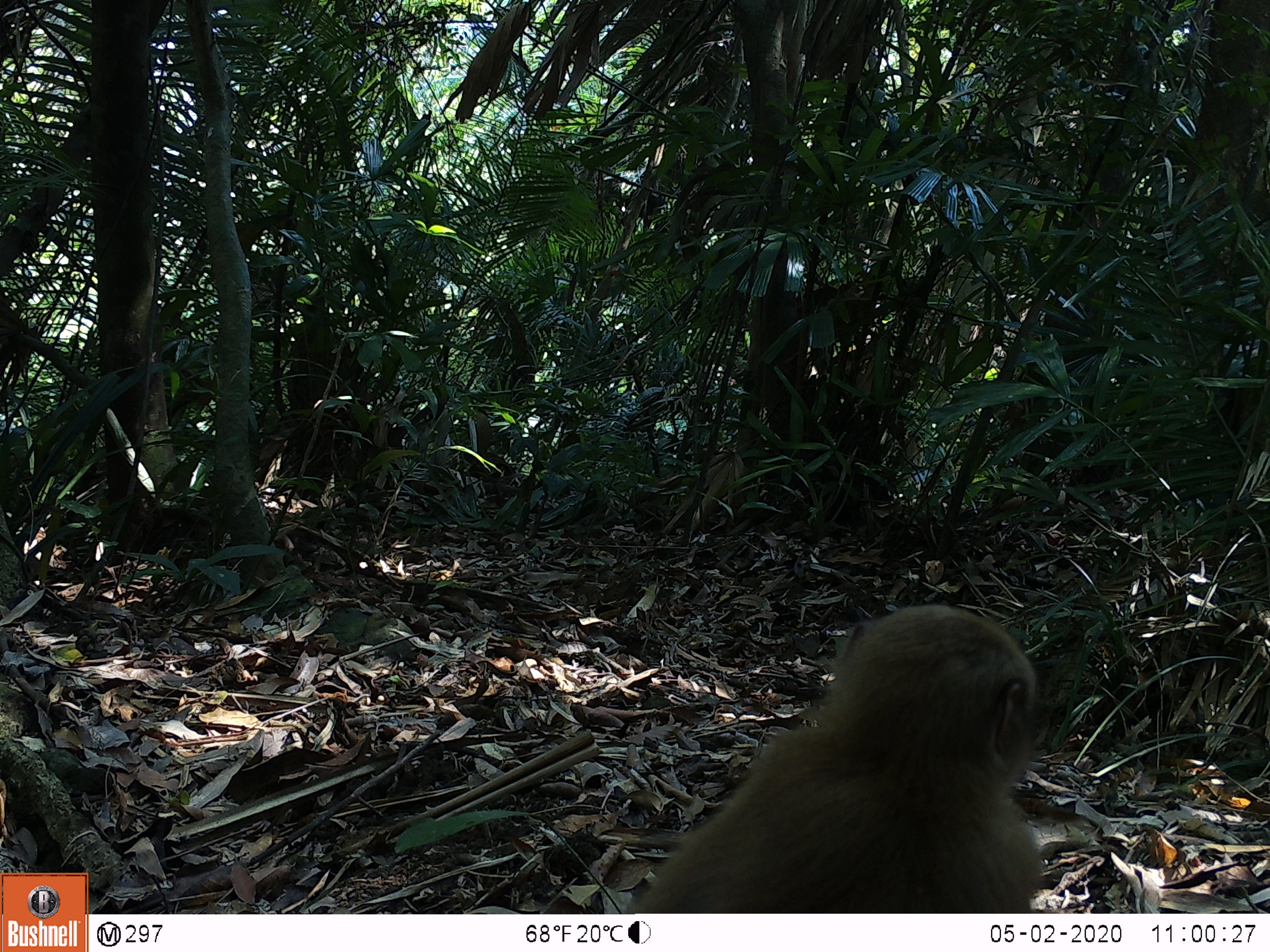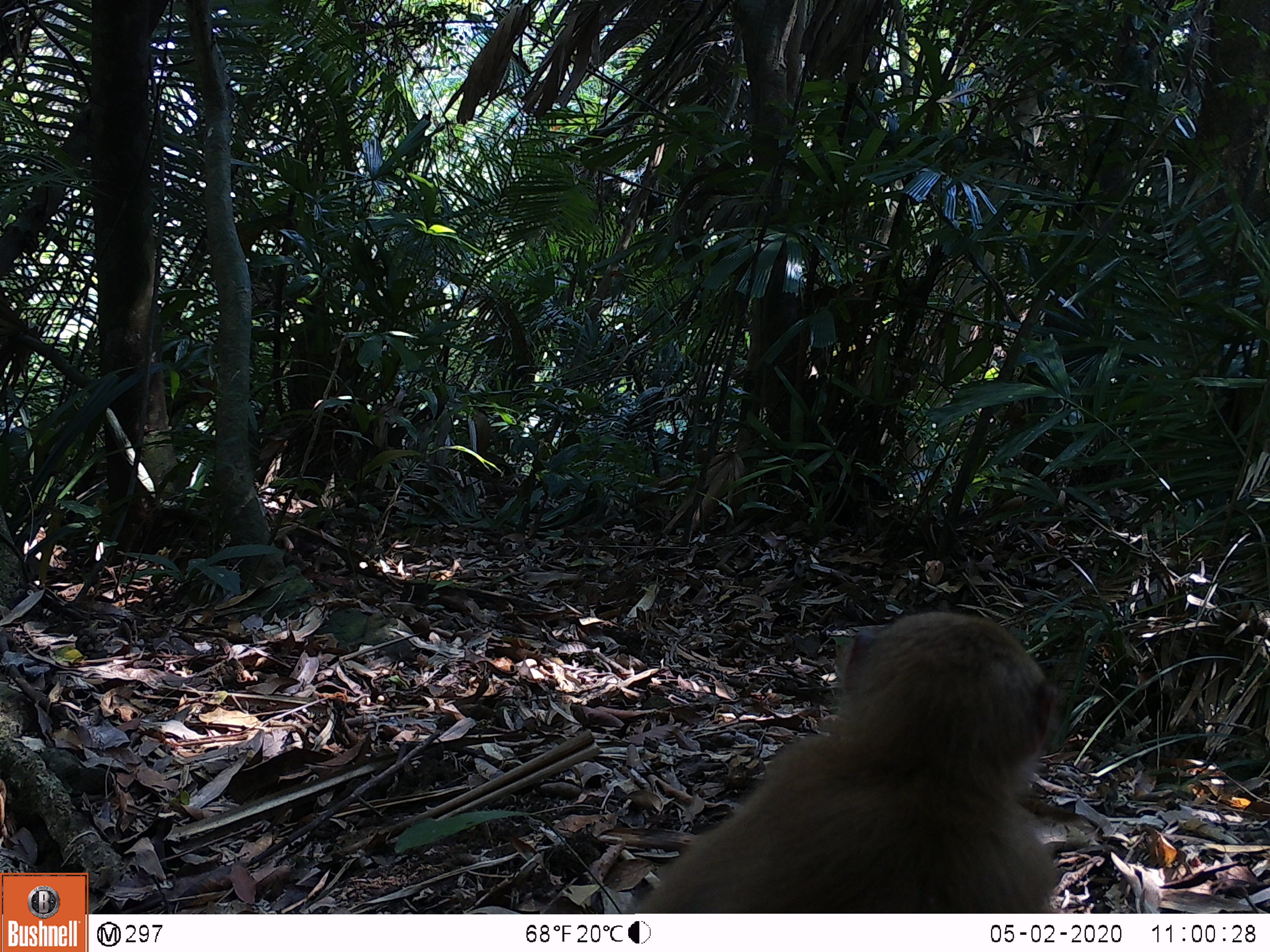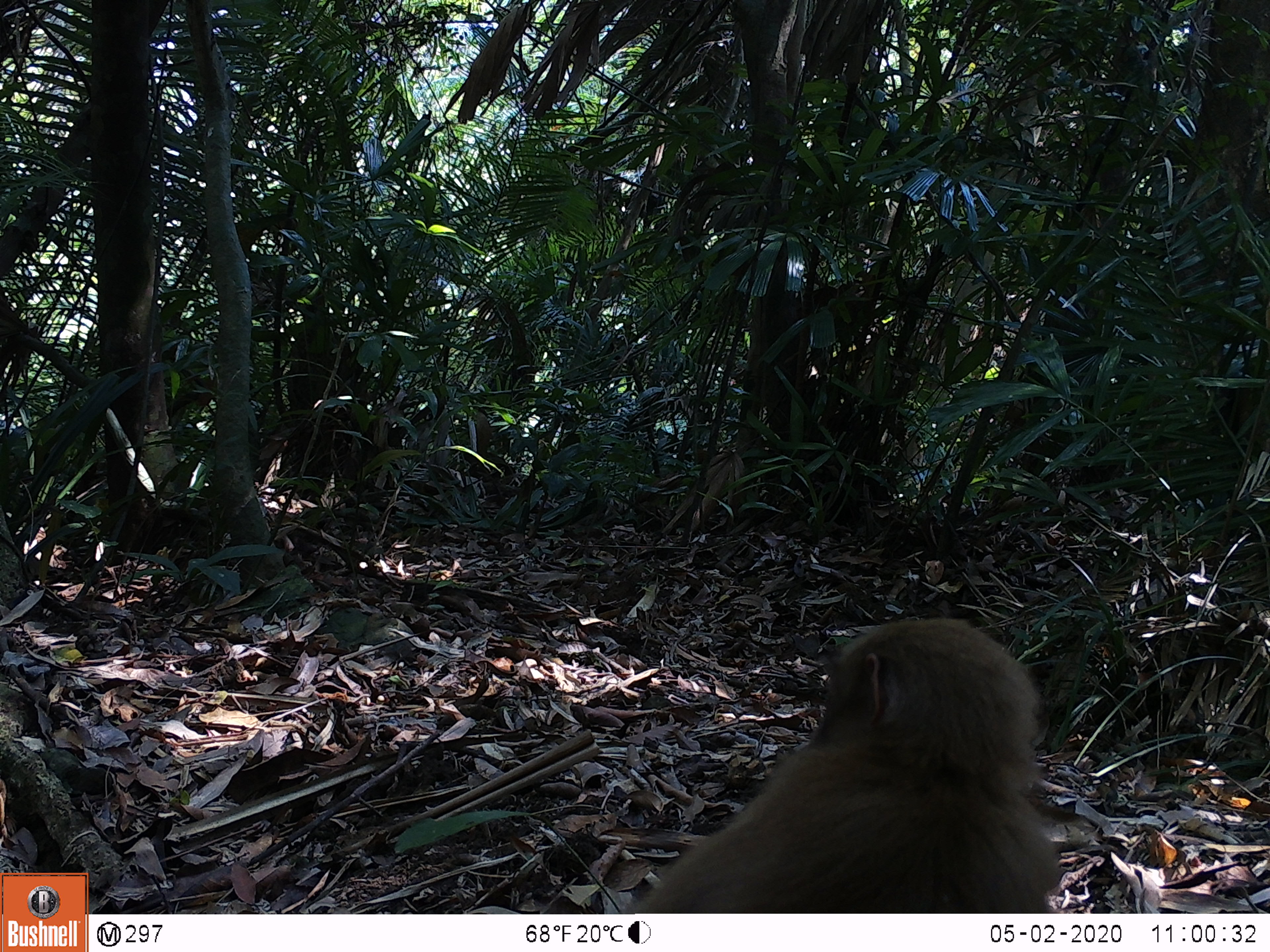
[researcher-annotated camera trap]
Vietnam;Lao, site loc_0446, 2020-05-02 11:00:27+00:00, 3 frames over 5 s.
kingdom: Animalia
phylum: Chordata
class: Mammalia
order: Primates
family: Cercopithecidae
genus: Macaca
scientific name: Macaca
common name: macaques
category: assam or rhesus macaque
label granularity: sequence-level